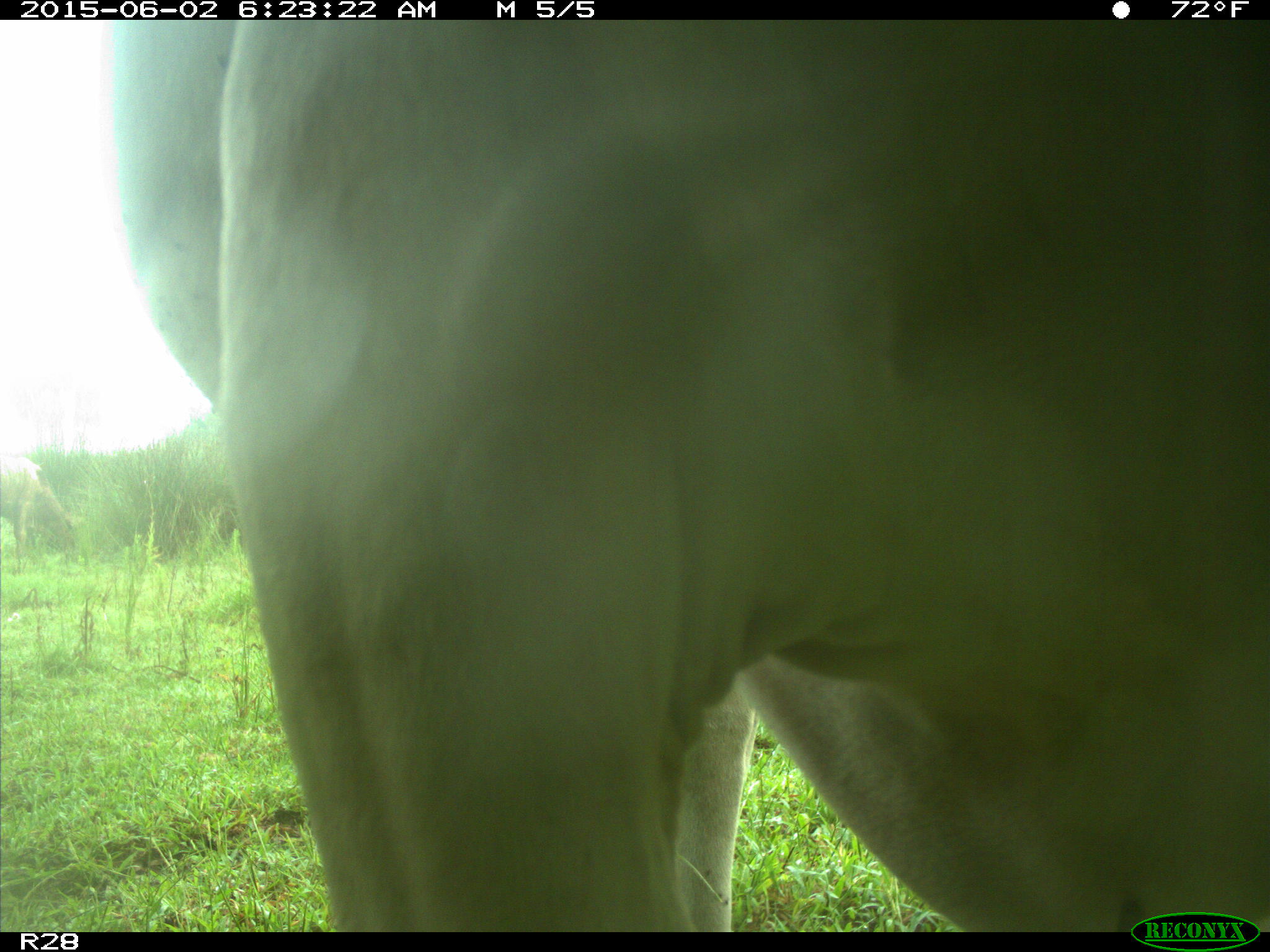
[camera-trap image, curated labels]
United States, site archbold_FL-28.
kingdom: Animalia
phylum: Chordata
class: Mammalia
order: Artiodactyla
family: Bovidae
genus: Bos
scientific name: Bos taurus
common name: domestic cow